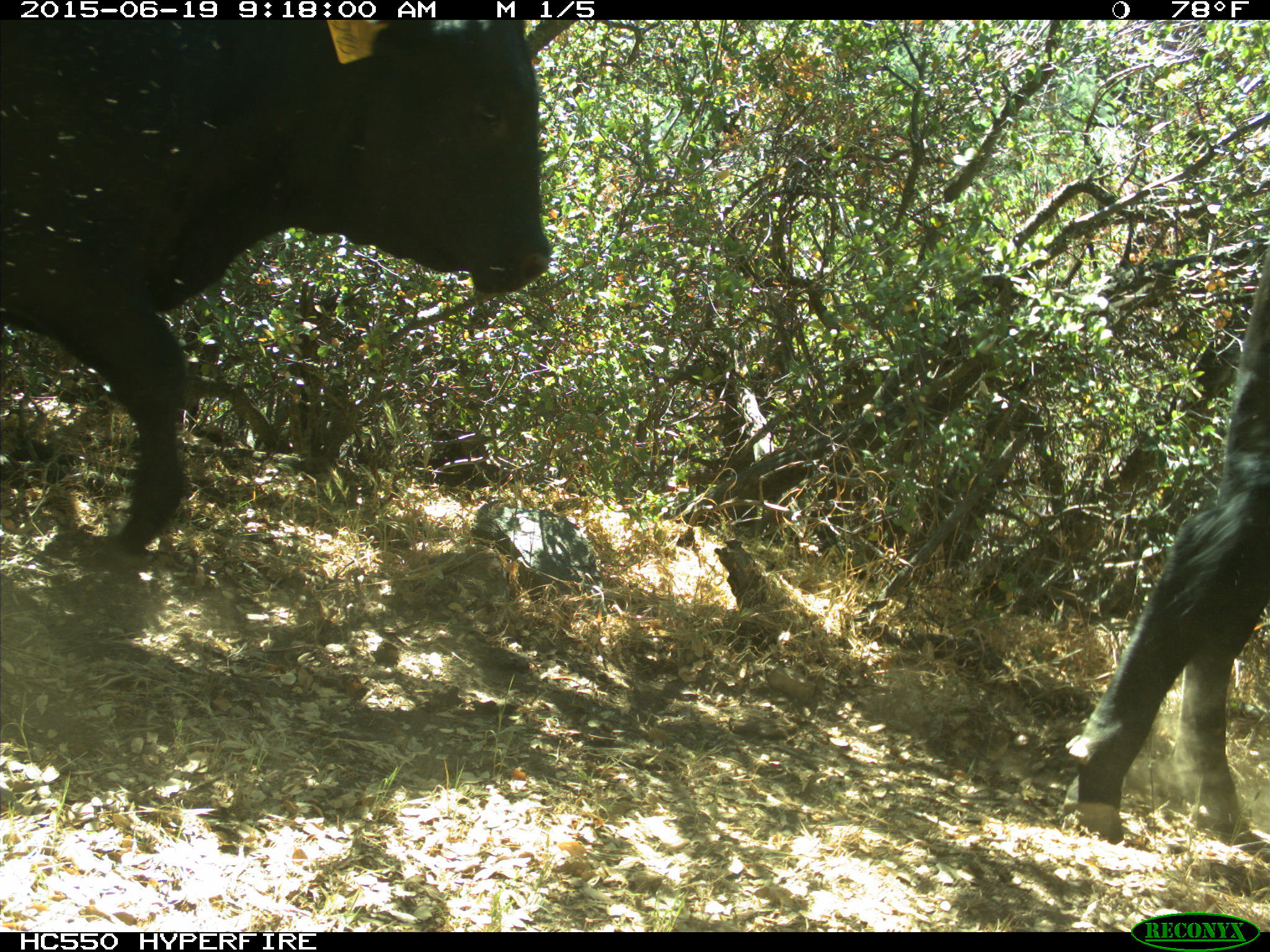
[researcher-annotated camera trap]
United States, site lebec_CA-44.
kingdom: Animalia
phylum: Chordata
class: Mammalia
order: Artiodactyla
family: Bovidae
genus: Bos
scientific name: Bos taurus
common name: domestic cow